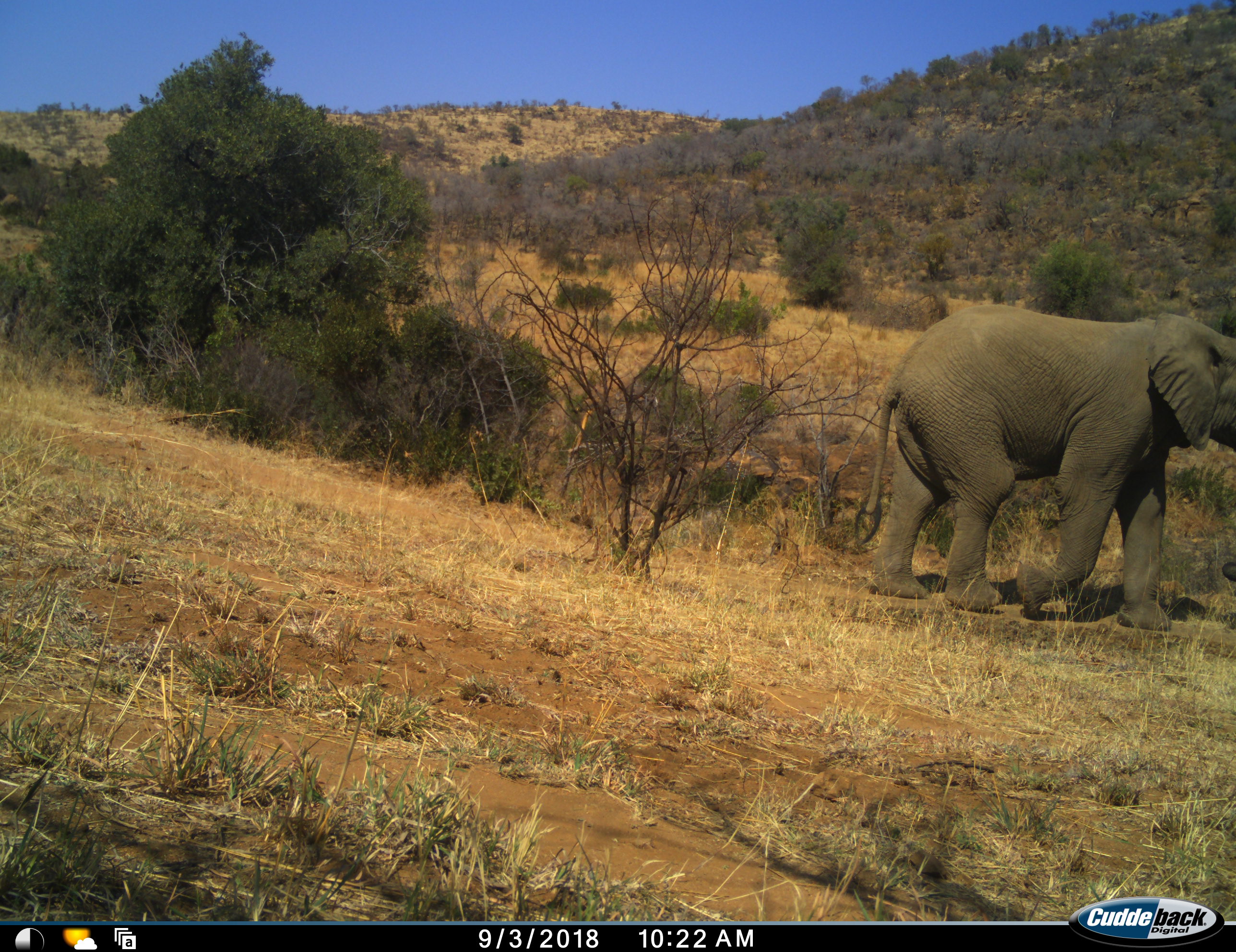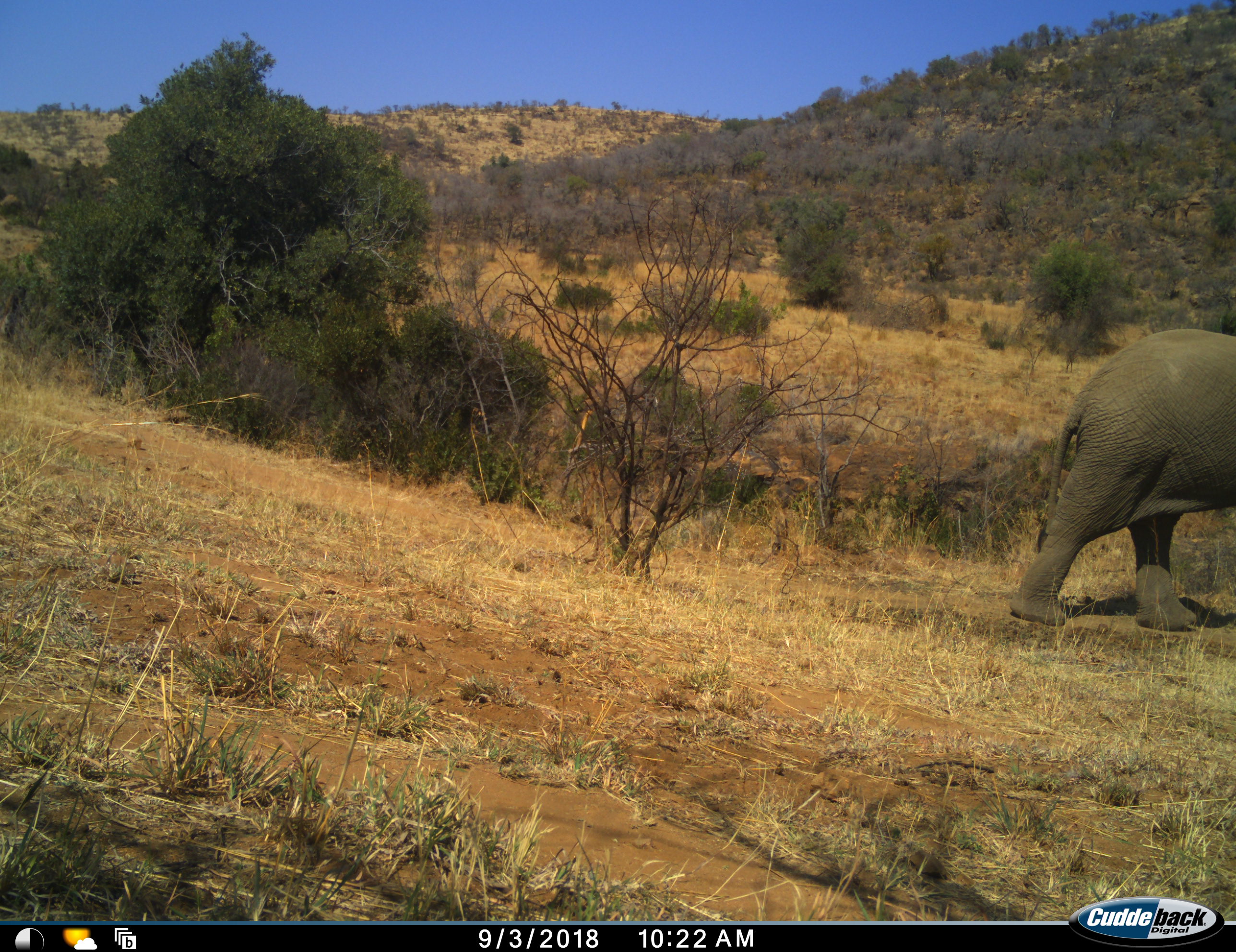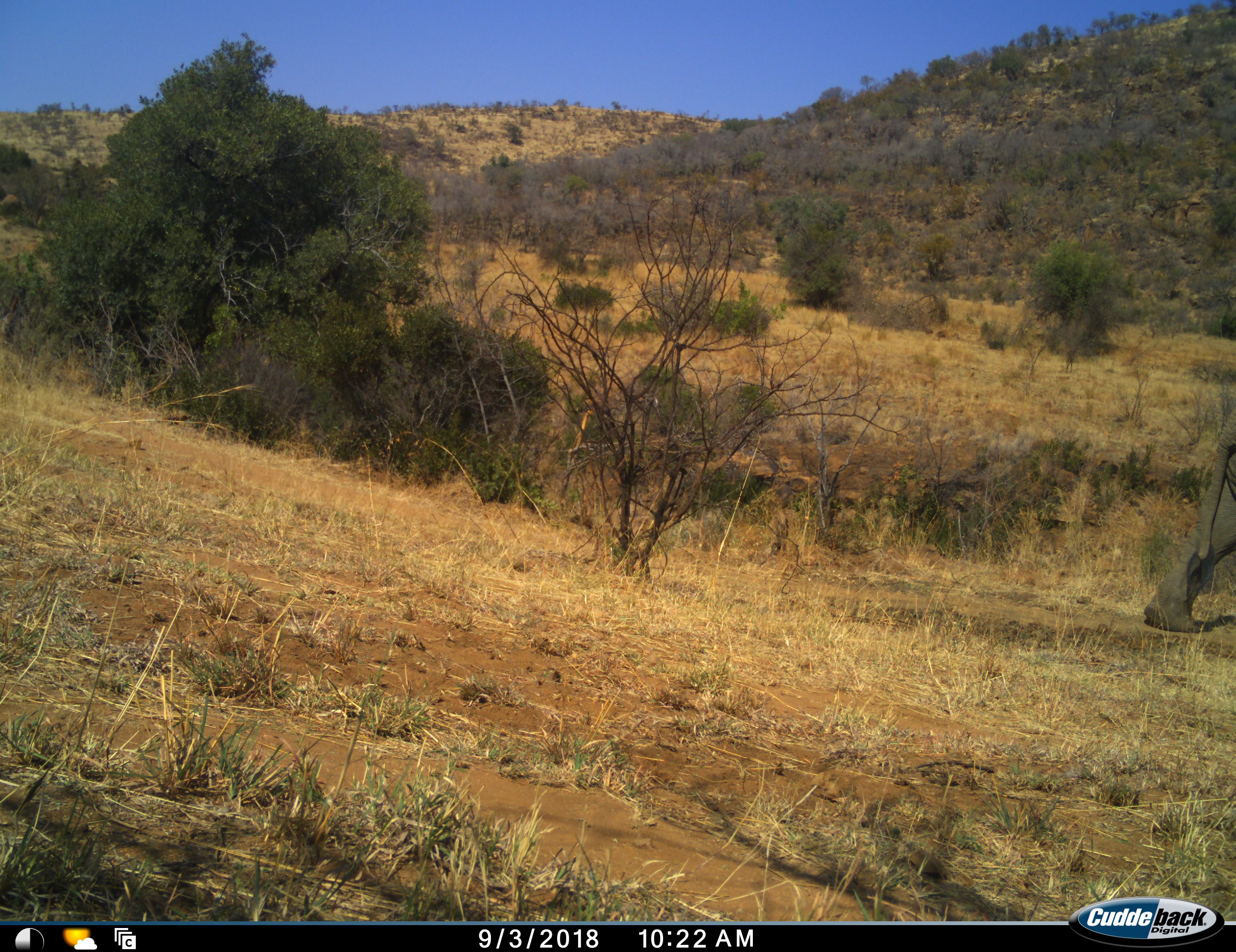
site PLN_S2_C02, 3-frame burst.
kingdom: Animalia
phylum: Chordata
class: Mammalia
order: Proboscidea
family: Elephantidae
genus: Loxodonta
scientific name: Loxodonta africana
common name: african bush elephant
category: elephant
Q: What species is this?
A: Elephant (african bush elephant) (Loxodonta africana).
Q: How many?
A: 1.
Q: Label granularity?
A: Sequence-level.